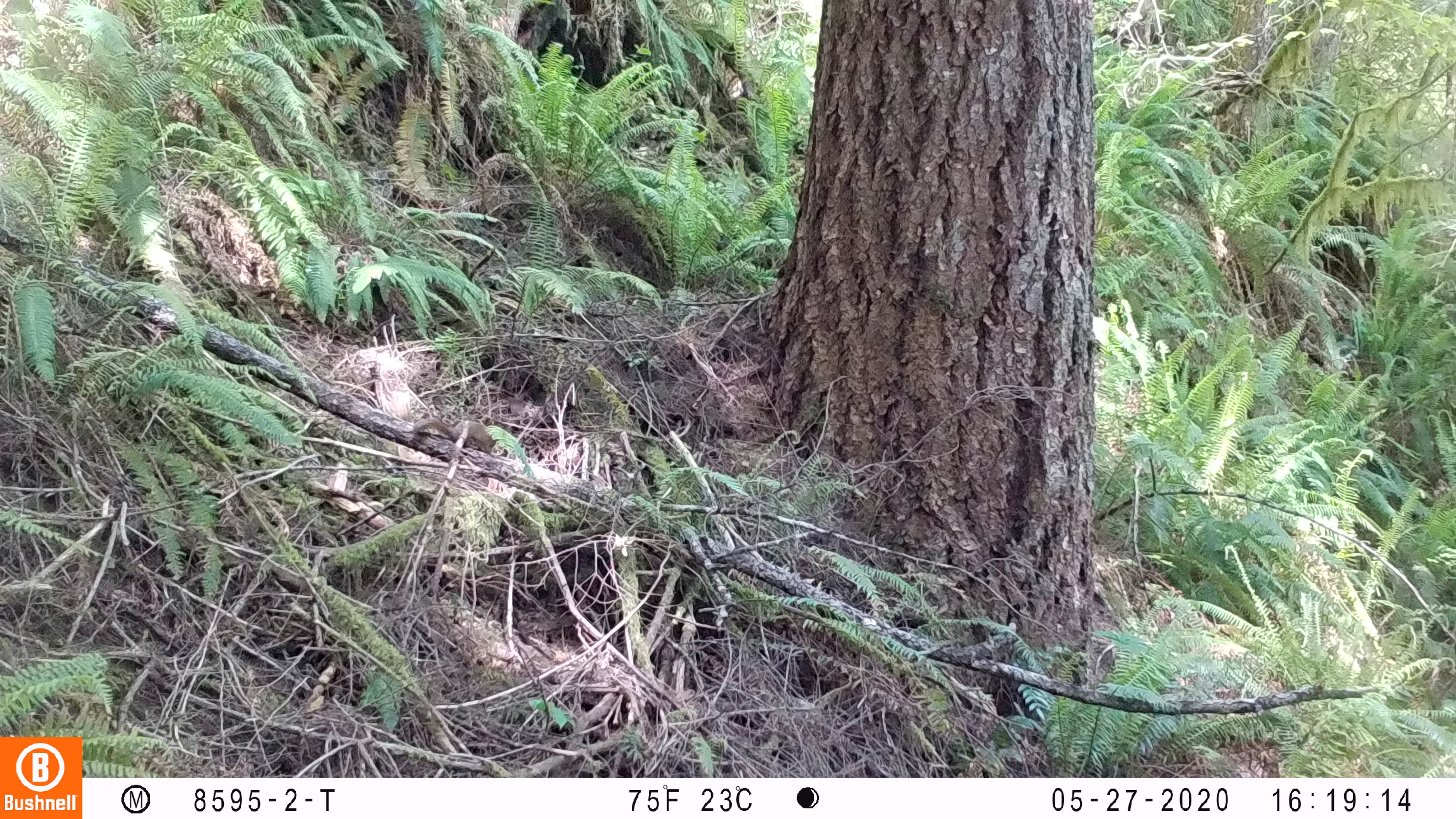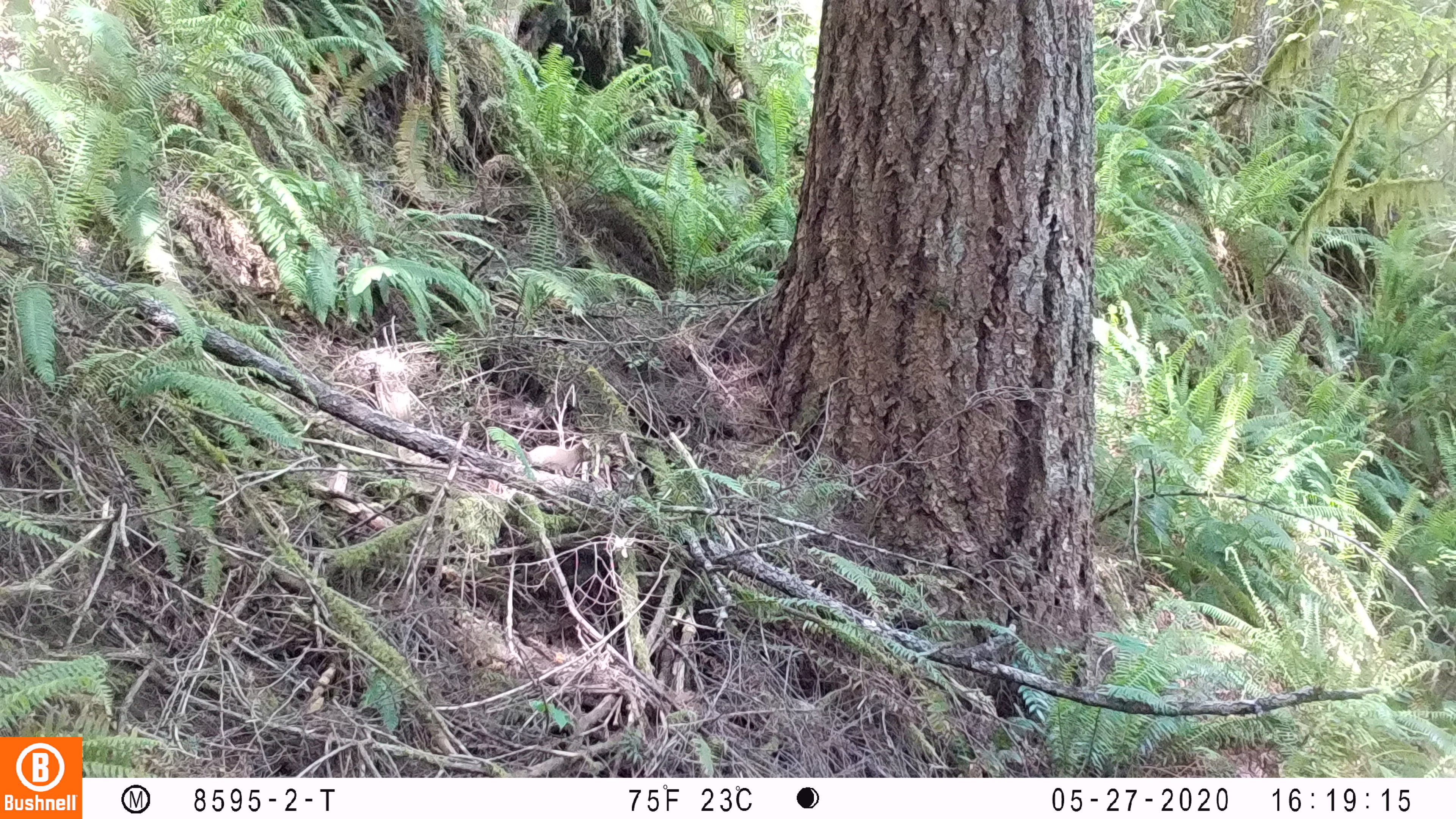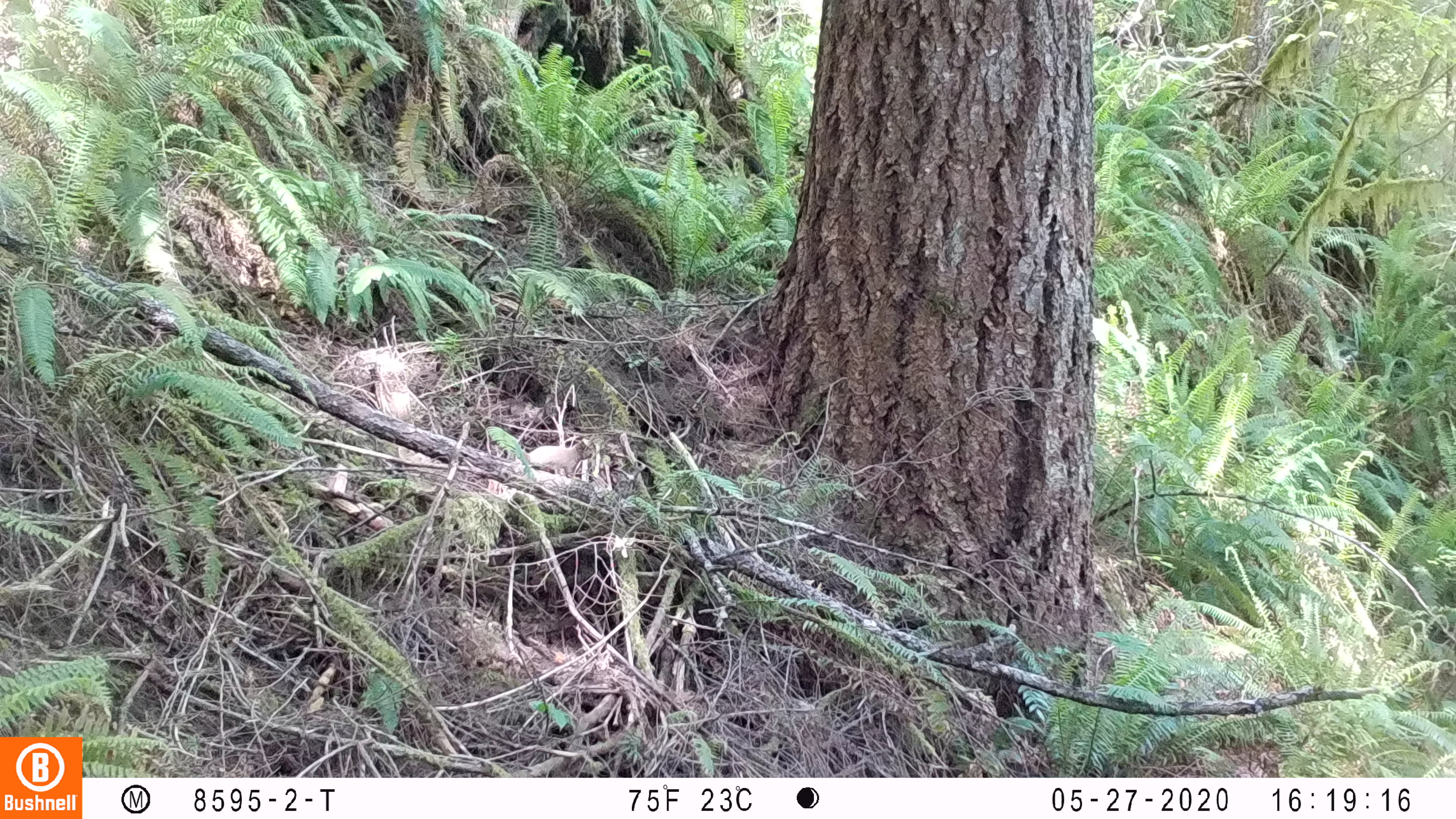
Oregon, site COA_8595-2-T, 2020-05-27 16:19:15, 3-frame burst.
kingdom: Animalia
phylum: Chordata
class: Mammalia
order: Rodentia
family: Sciuridae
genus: Tamiasciurus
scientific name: Tamiasciurus douglasii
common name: douglas squirrel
Douglas squirrel (Tamiasciurus douglasii).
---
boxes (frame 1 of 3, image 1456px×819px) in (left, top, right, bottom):
douglas squirrel: (412, 410, 501, 457)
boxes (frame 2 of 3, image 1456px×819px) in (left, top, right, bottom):
douglas squirrel: (502, 437, 592, 476)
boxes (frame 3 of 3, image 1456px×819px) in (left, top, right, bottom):
douglas squirrel: (514, 433, 602, 477)